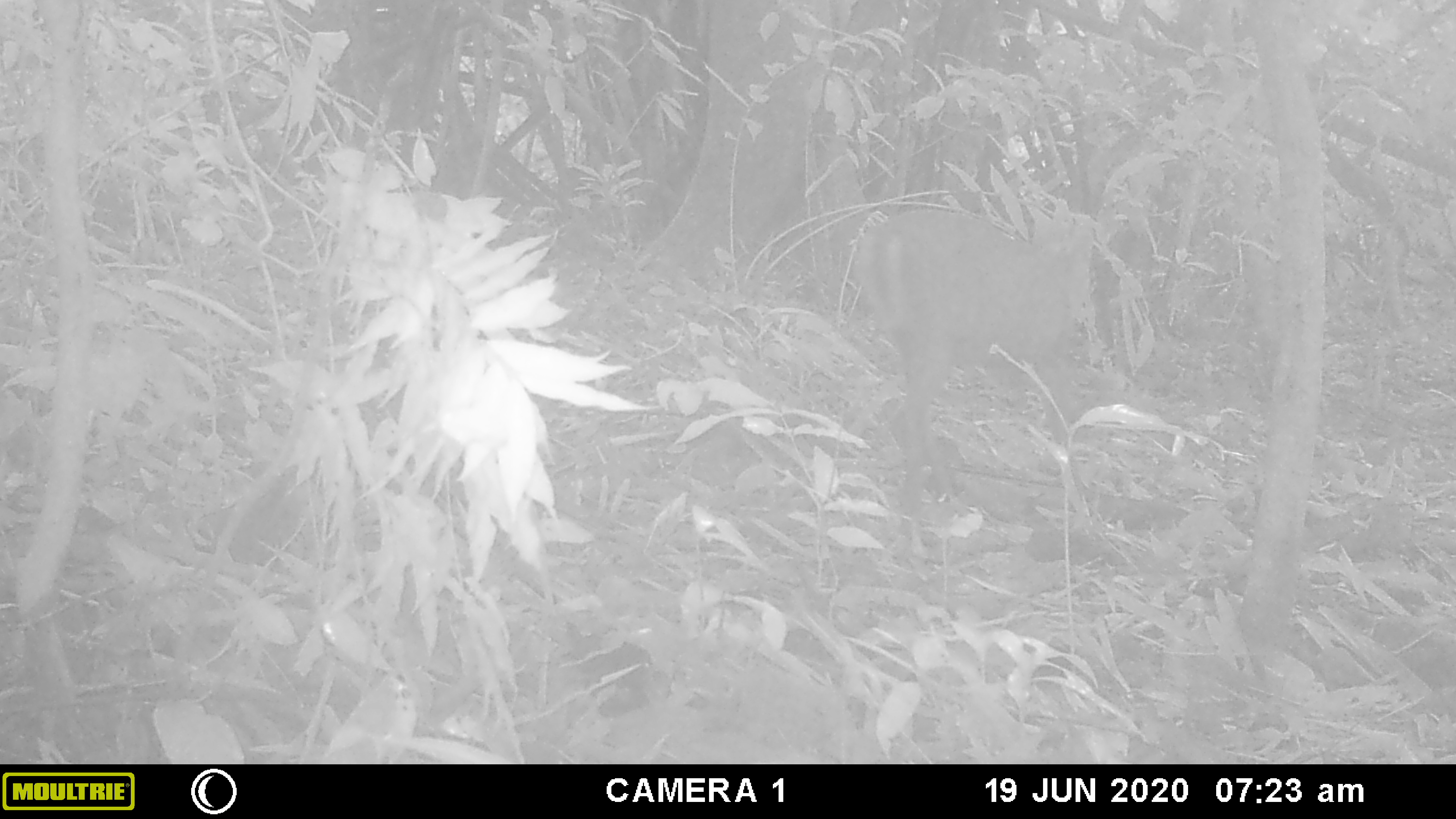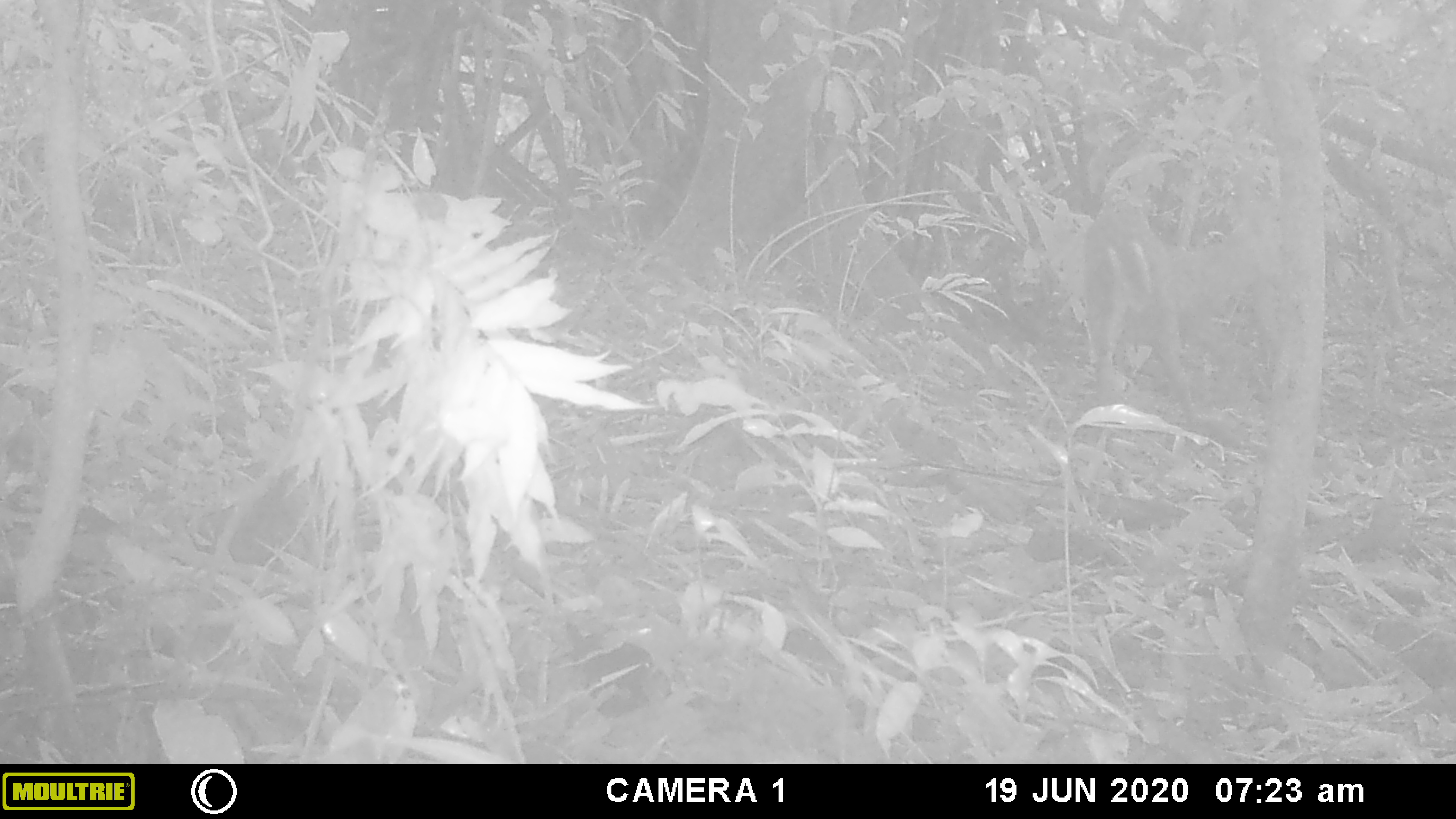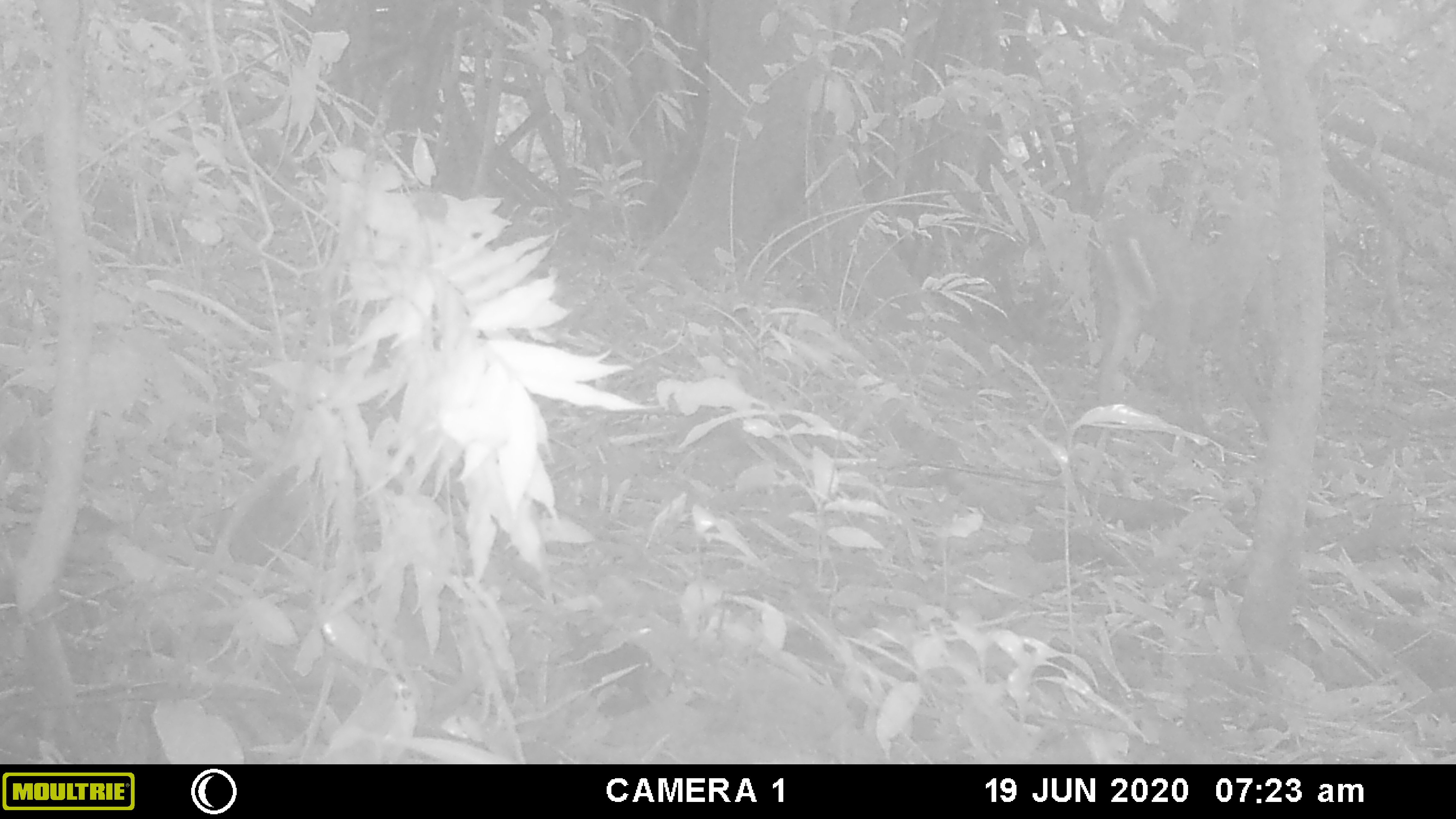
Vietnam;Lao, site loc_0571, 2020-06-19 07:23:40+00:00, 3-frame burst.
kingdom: Animalia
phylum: Chordata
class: Mammalia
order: Artiodactyla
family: Cervidae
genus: Muntiacus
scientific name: Muntiacus rooseveltorum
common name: roosevelt's muntjac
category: roosevelts muntjac group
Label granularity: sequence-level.